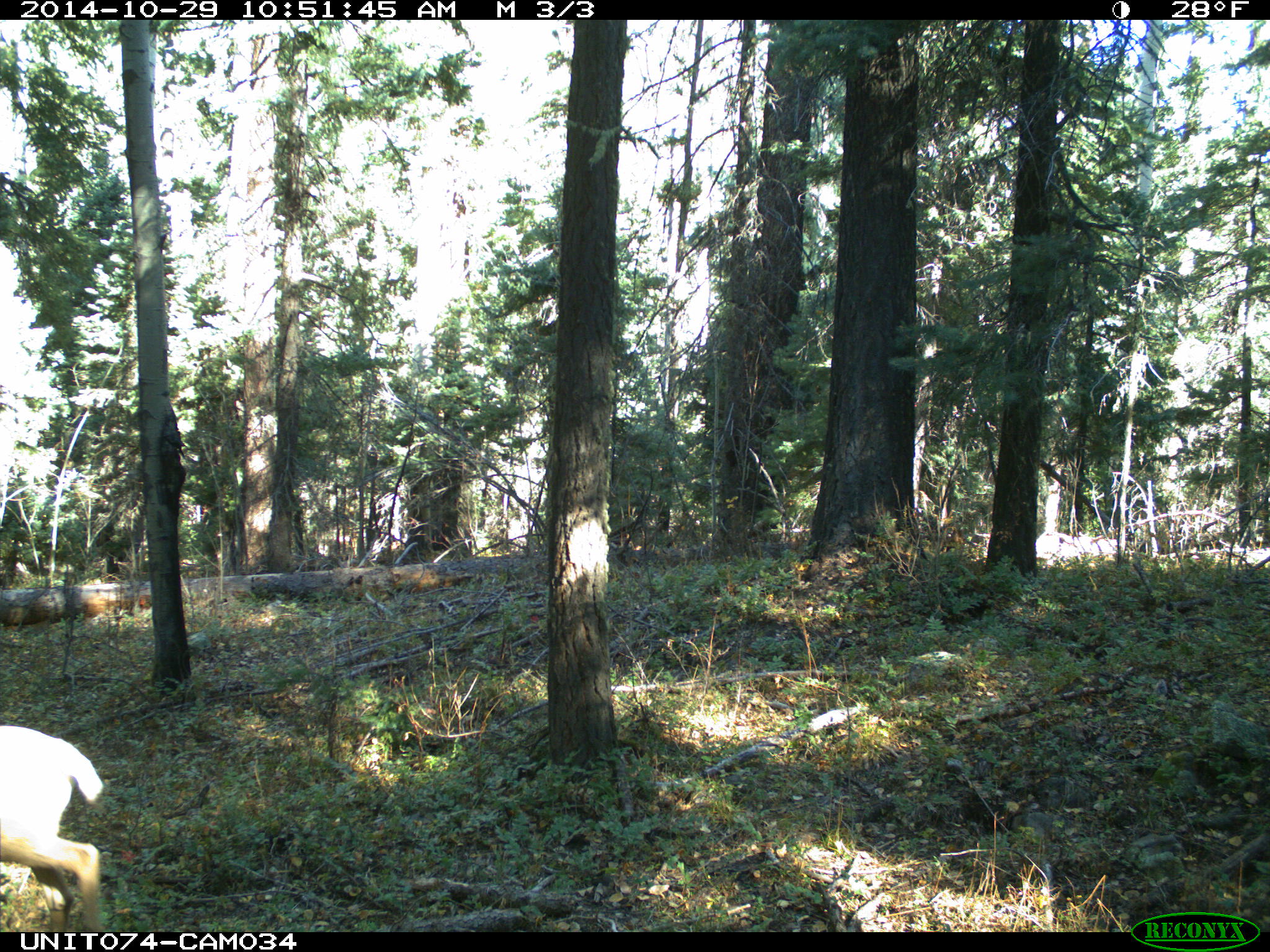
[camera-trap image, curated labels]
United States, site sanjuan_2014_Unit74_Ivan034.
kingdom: Animalia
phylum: Chordata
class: Mammalia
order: Artiodactyla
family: Cervidae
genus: Odocoileus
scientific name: Odocoileus hemionus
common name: mule deer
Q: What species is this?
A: Odocoileus hemionus (mule deer).